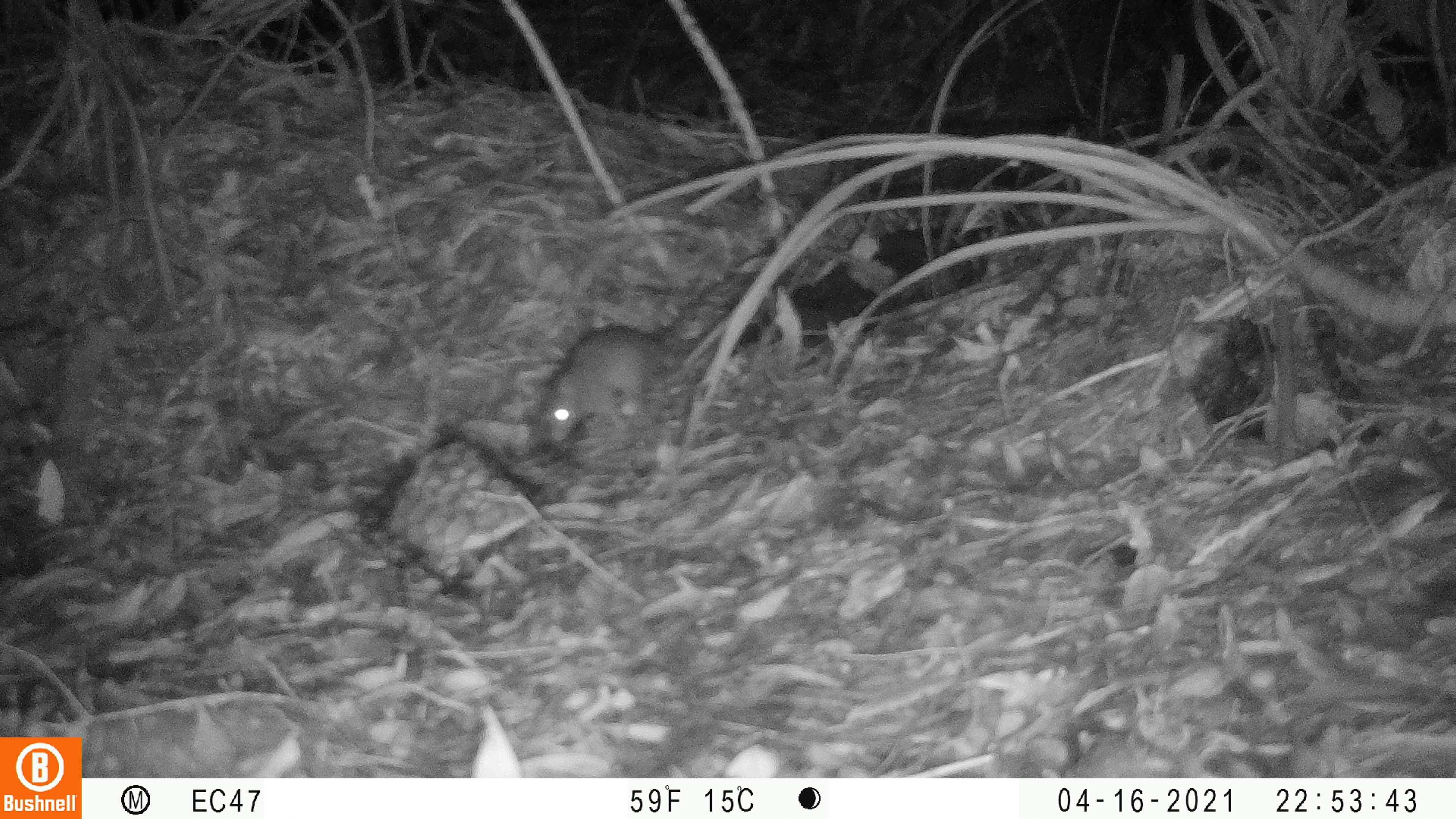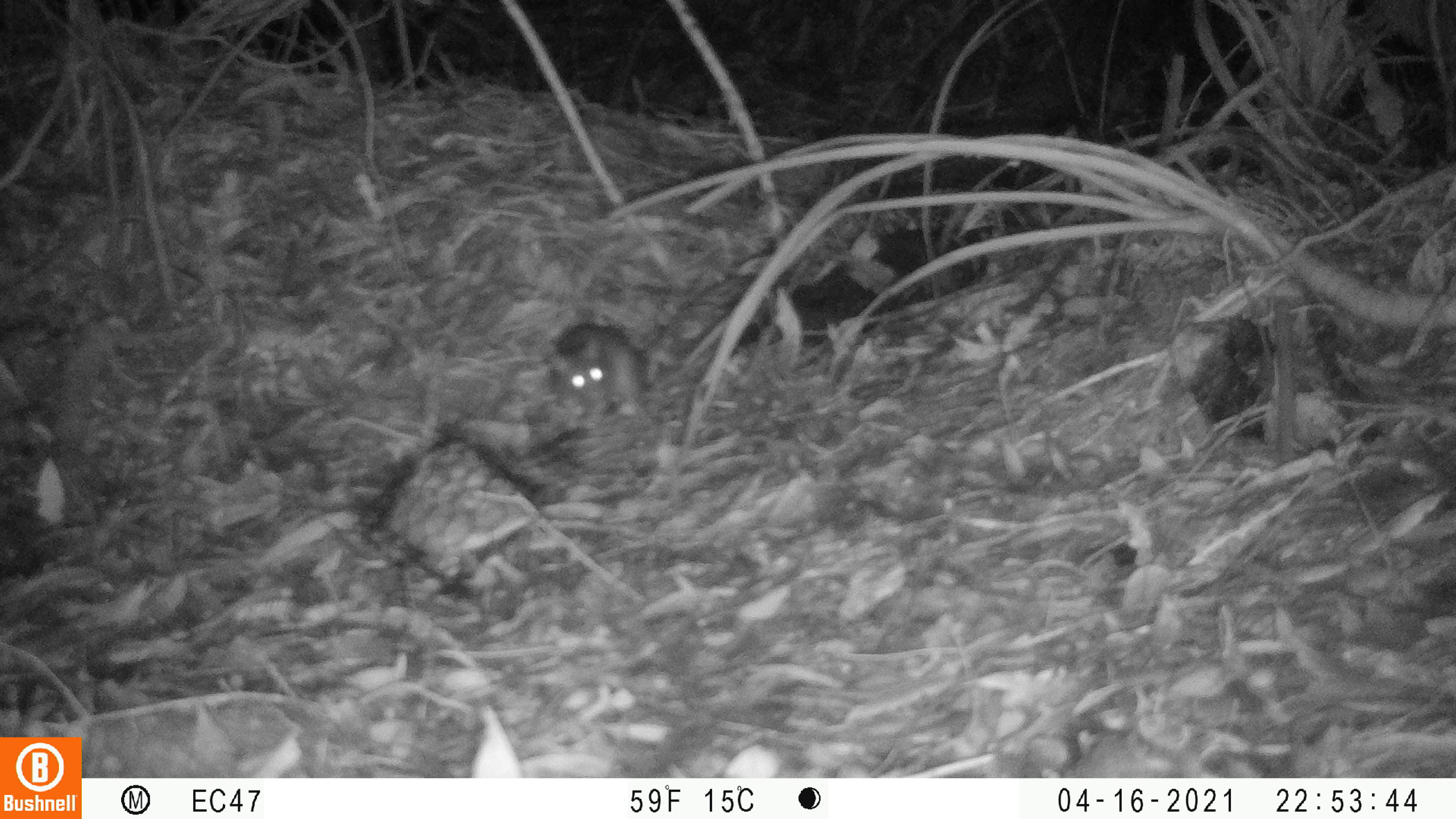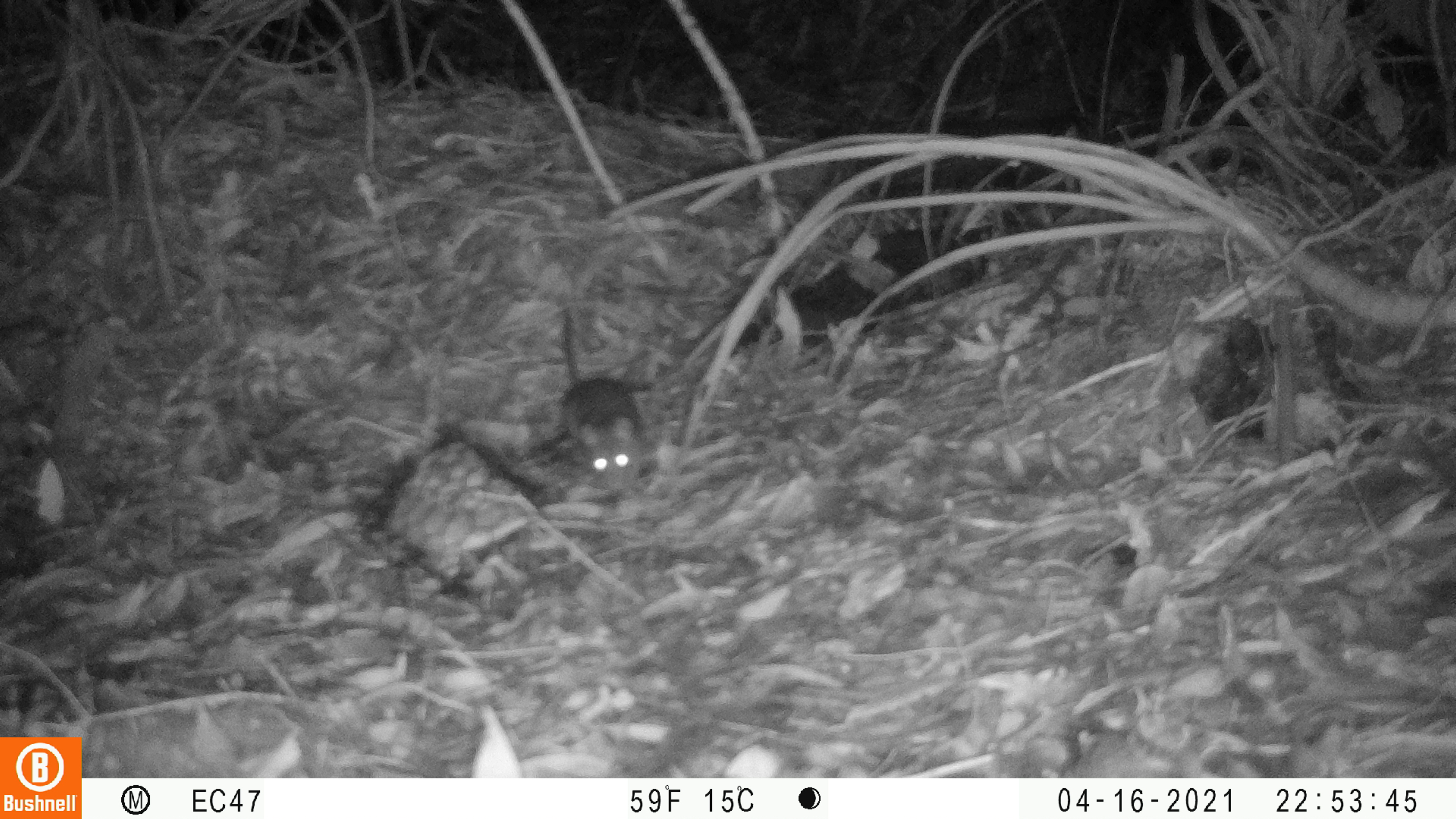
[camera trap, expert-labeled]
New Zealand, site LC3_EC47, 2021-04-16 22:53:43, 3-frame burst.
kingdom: Animalia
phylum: Chordata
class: Mammalia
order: Rodentia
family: Muridae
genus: Rattus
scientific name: Rattus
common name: rat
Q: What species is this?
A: Rat (Rattus).